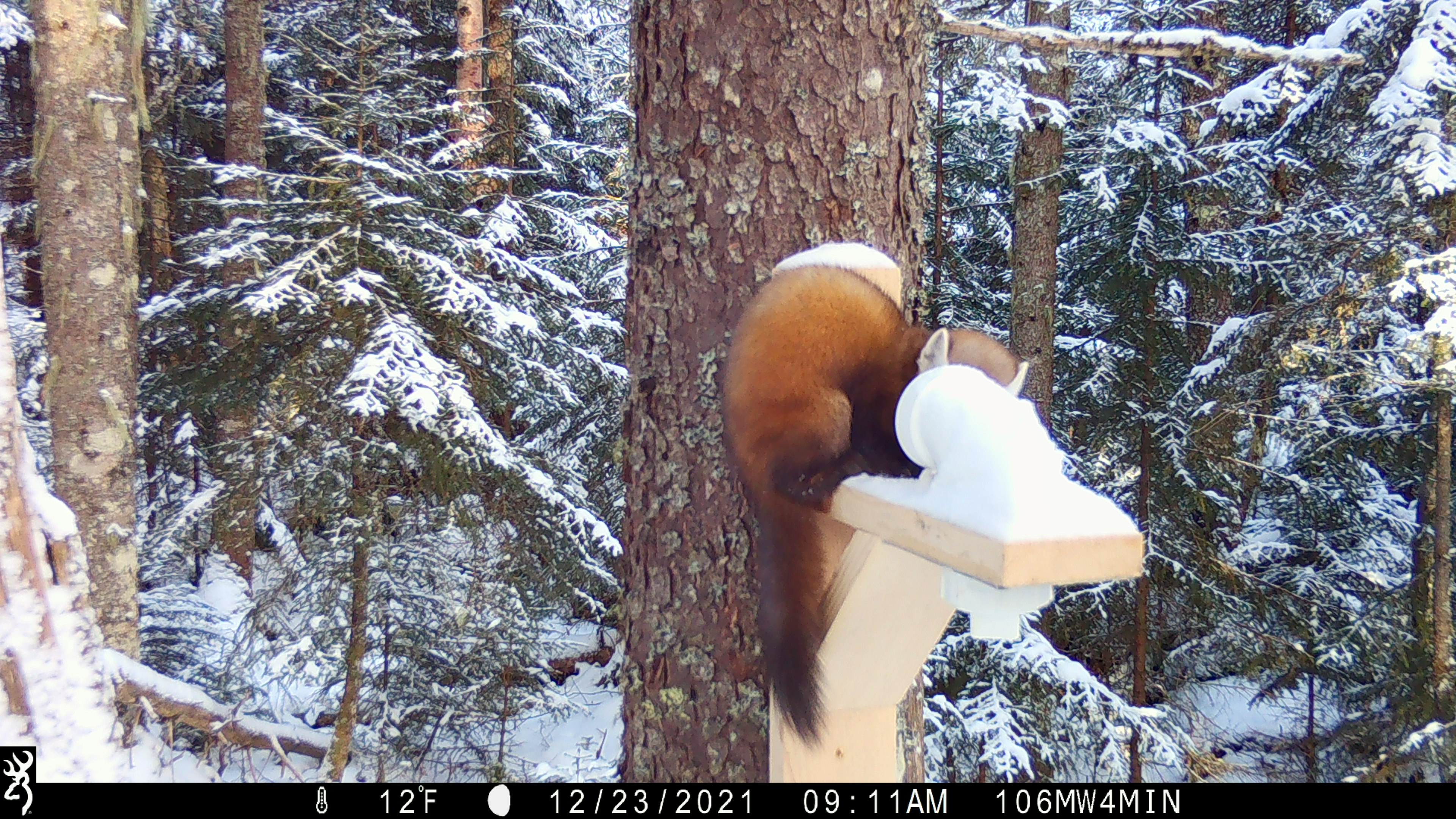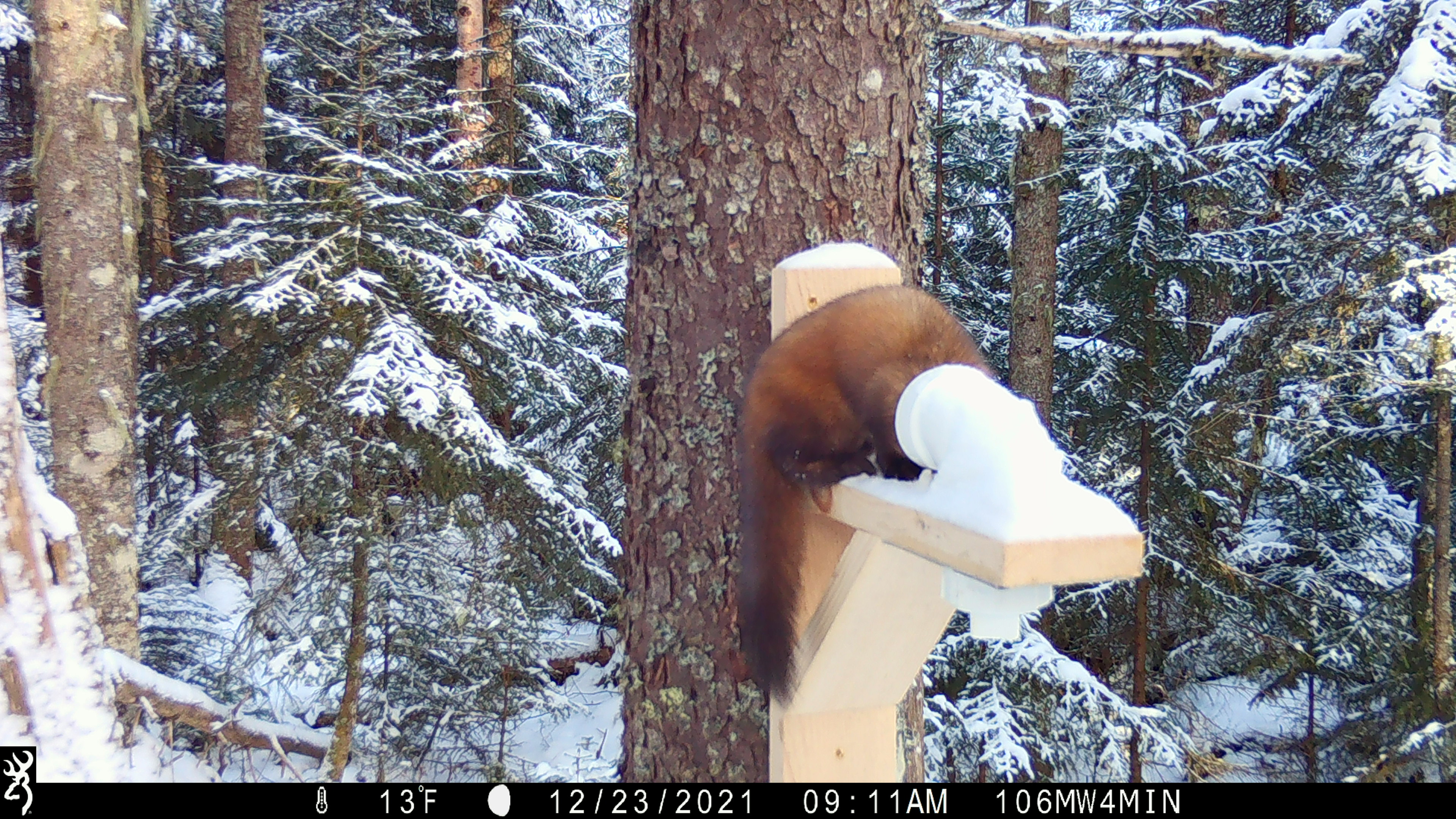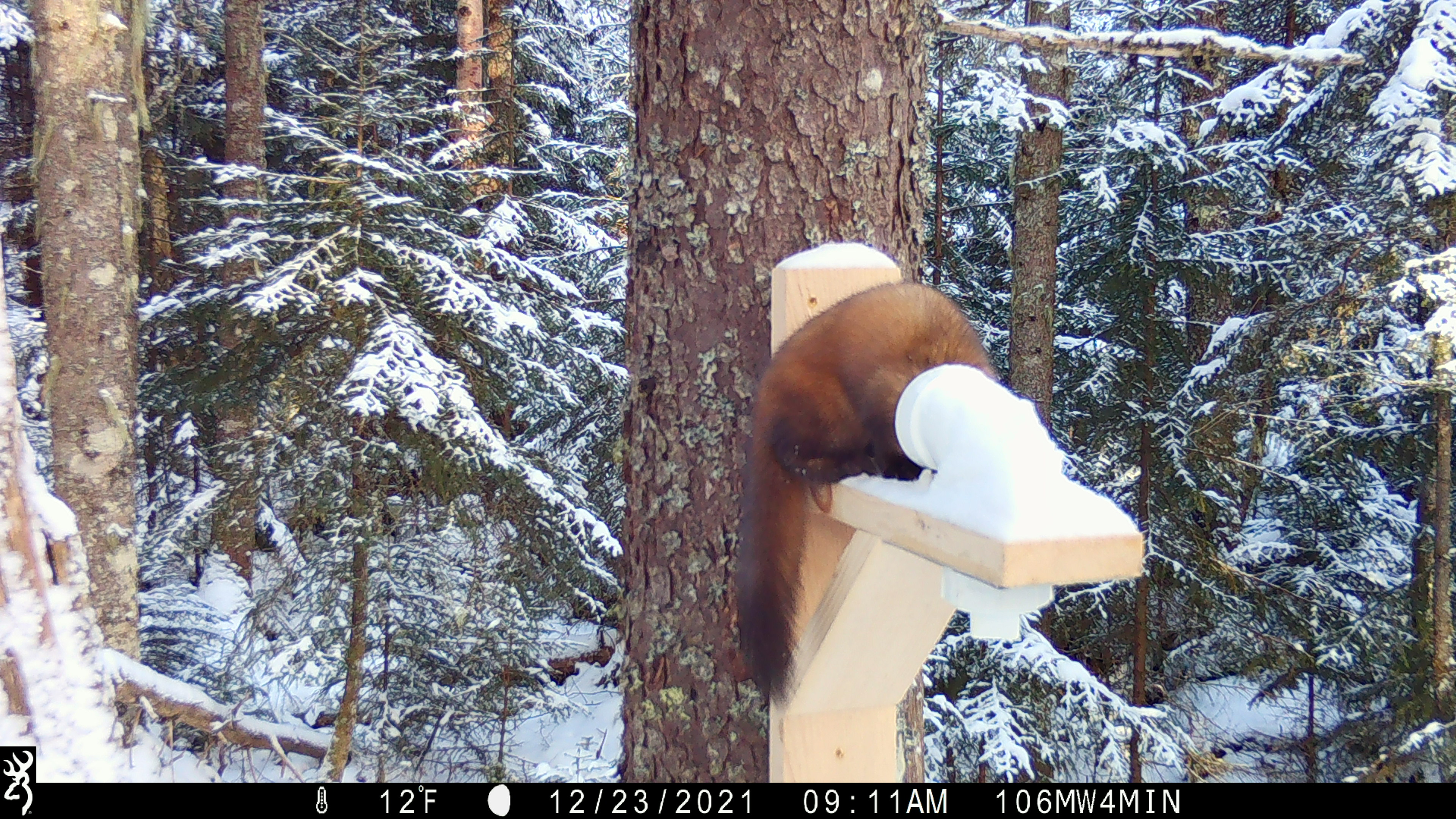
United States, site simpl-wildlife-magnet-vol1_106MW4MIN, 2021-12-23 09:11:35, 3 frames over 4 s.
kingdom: Animalia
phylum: Chordata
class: Mammalia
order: Carnivora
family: Mustelidae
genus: Martes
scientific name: Martes americana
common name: american marten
American marten (Martes americana).